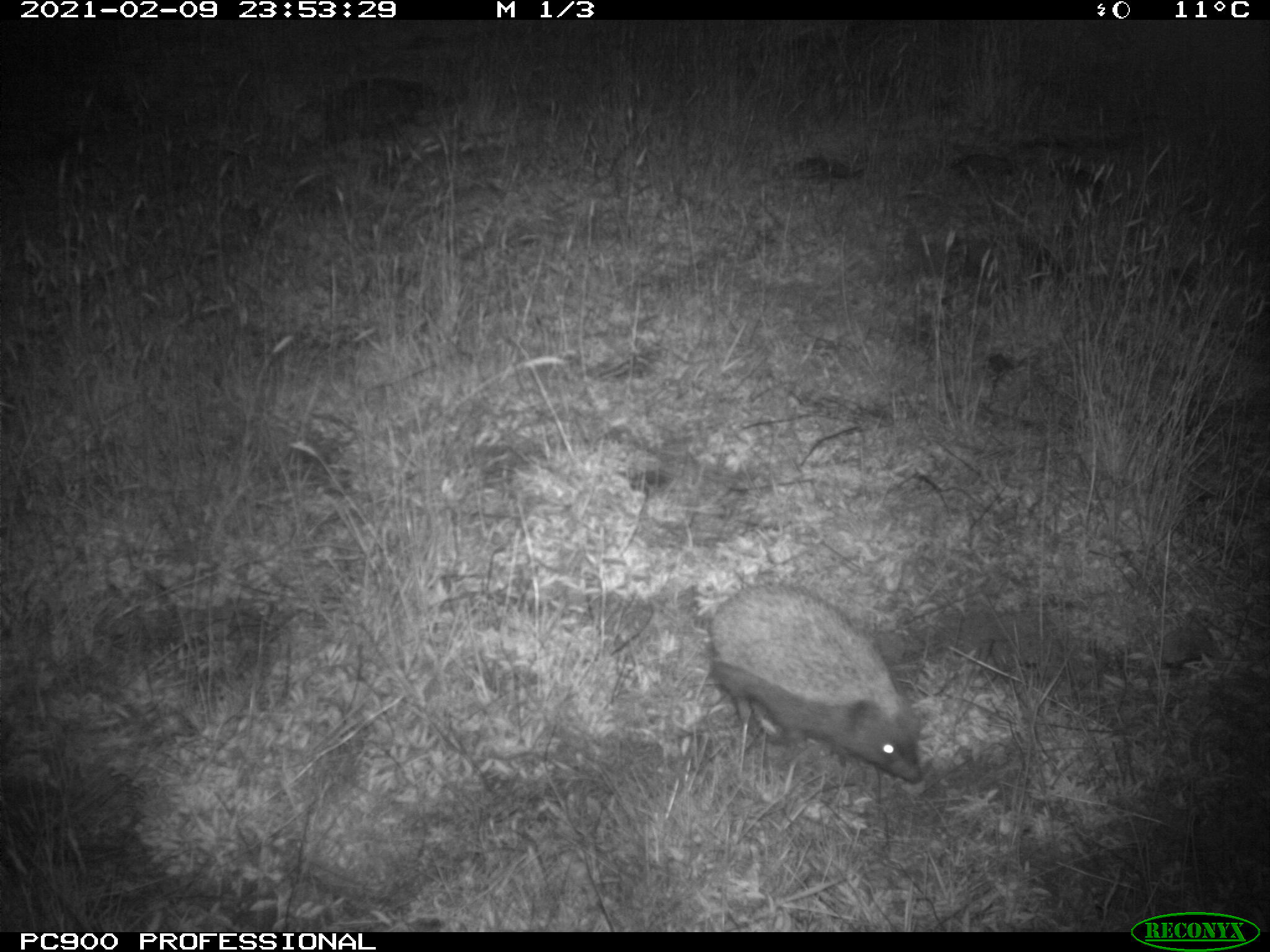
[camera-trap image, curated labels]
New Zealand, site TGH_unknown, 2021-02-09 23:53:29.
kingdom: Animalia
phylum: Chordata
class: Mammalia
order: Eulipotyphla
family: Erinaceidae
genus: Erinaceus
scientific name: Erinaceus europaeus europaeus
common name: european hedgehog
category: hedgehog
Hedgehog (european hedgehog) (Erinaceus europaeus europaeus).